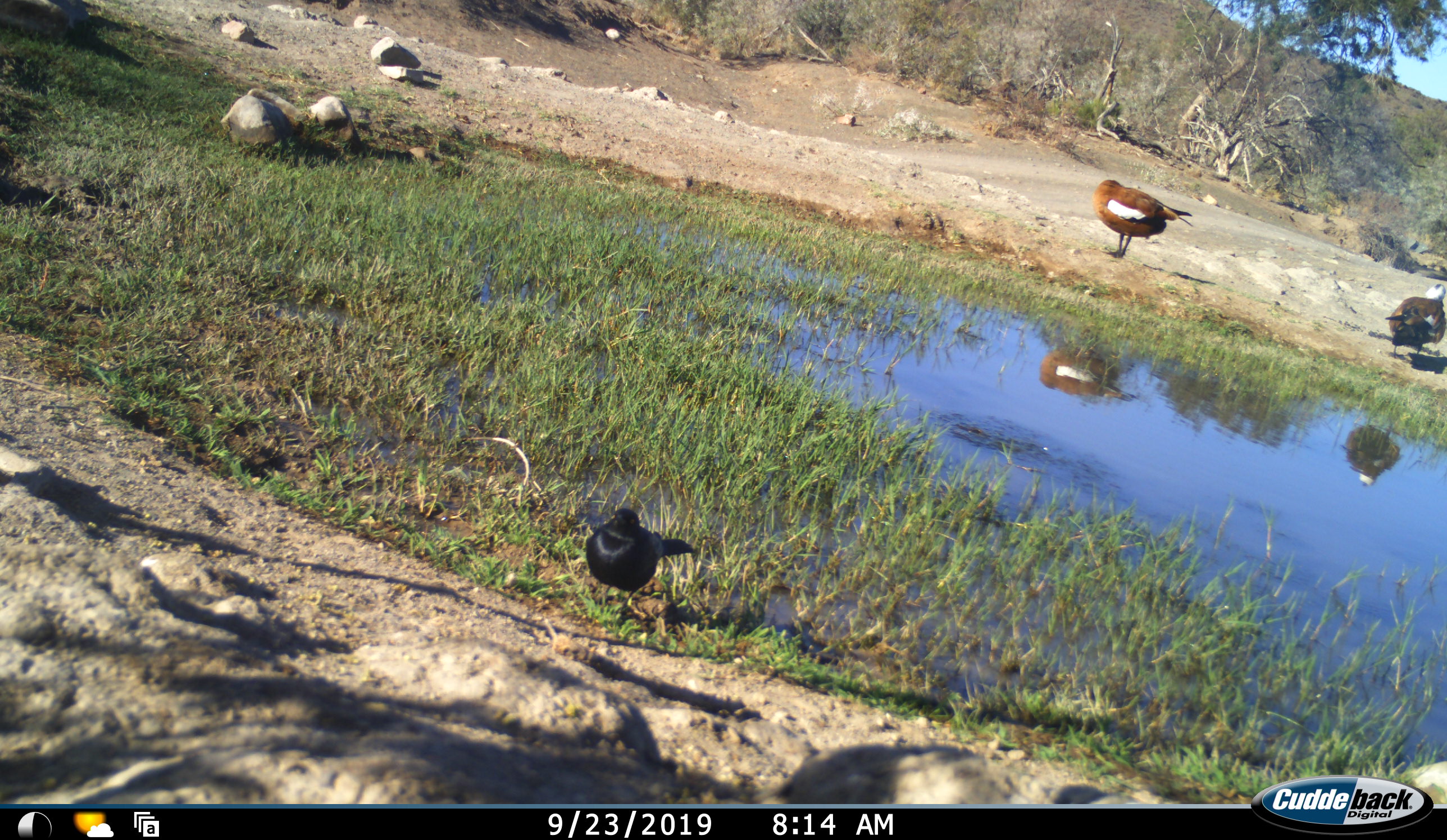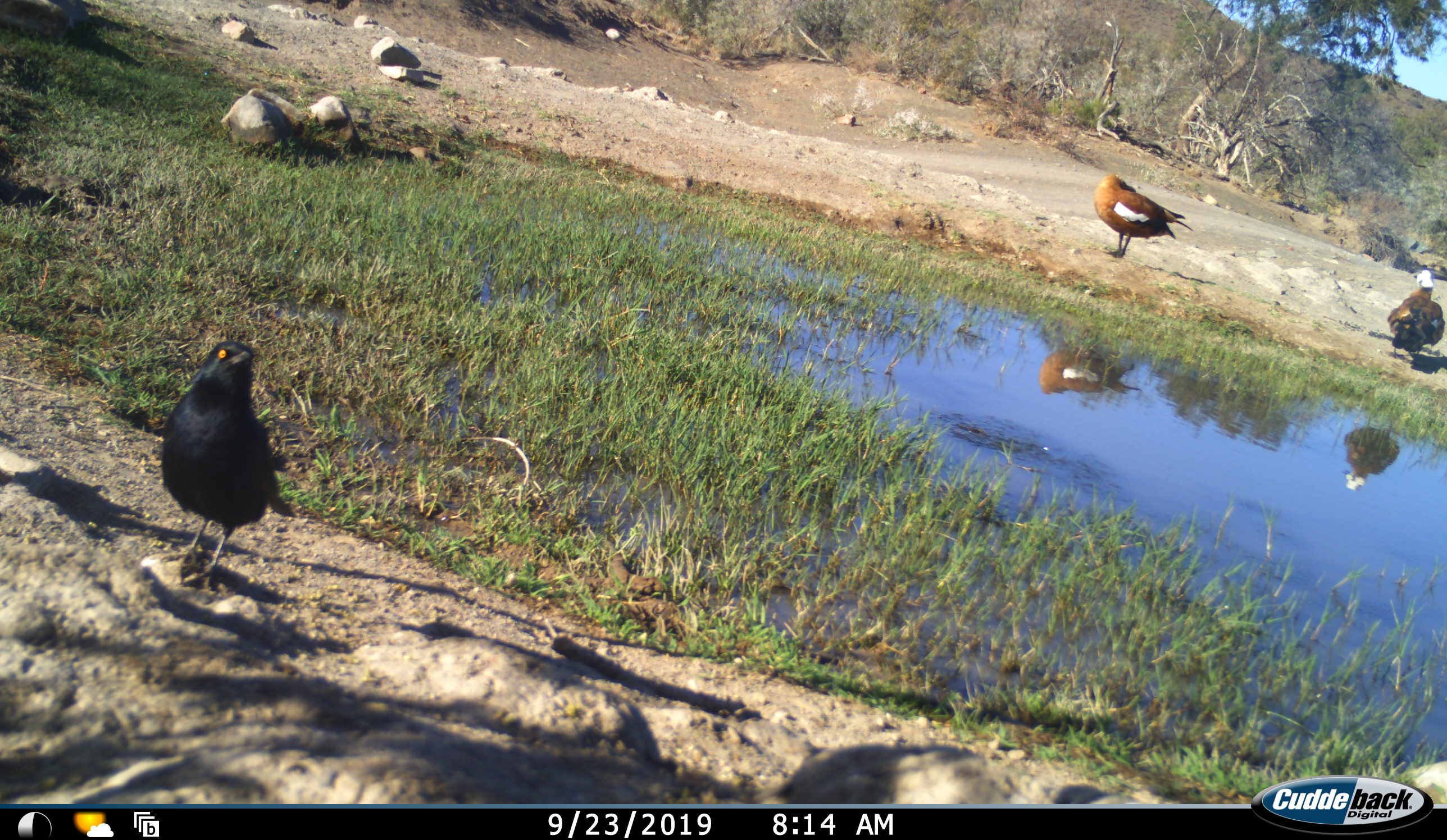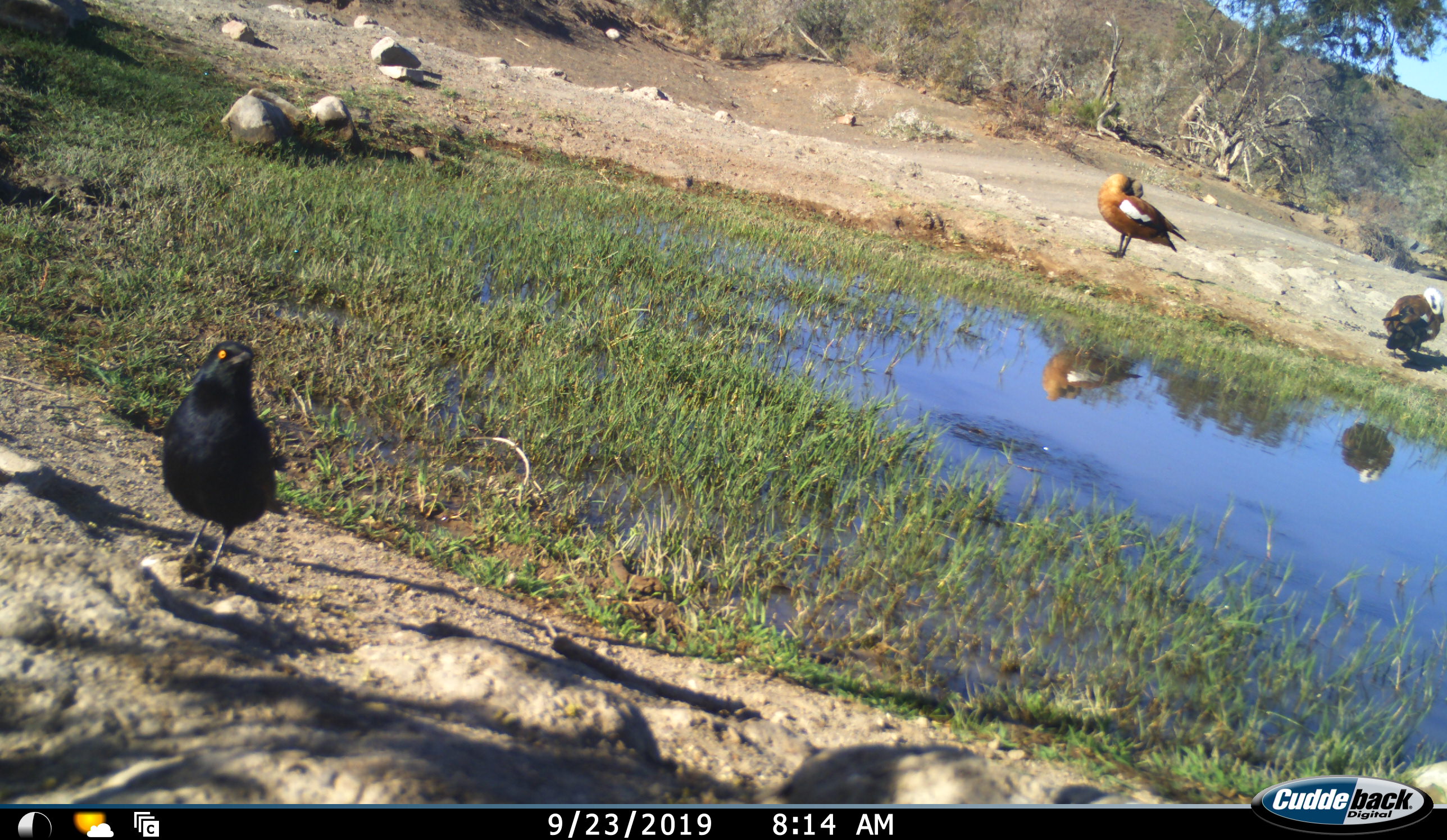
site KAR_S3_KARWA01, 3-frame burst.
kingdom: Animalia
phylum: Chordata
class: Aves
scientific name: Aves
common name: bird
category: birdother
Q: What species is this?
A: Birdother (bird) (Aves).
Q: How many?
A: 3.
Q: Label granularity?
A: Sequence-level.